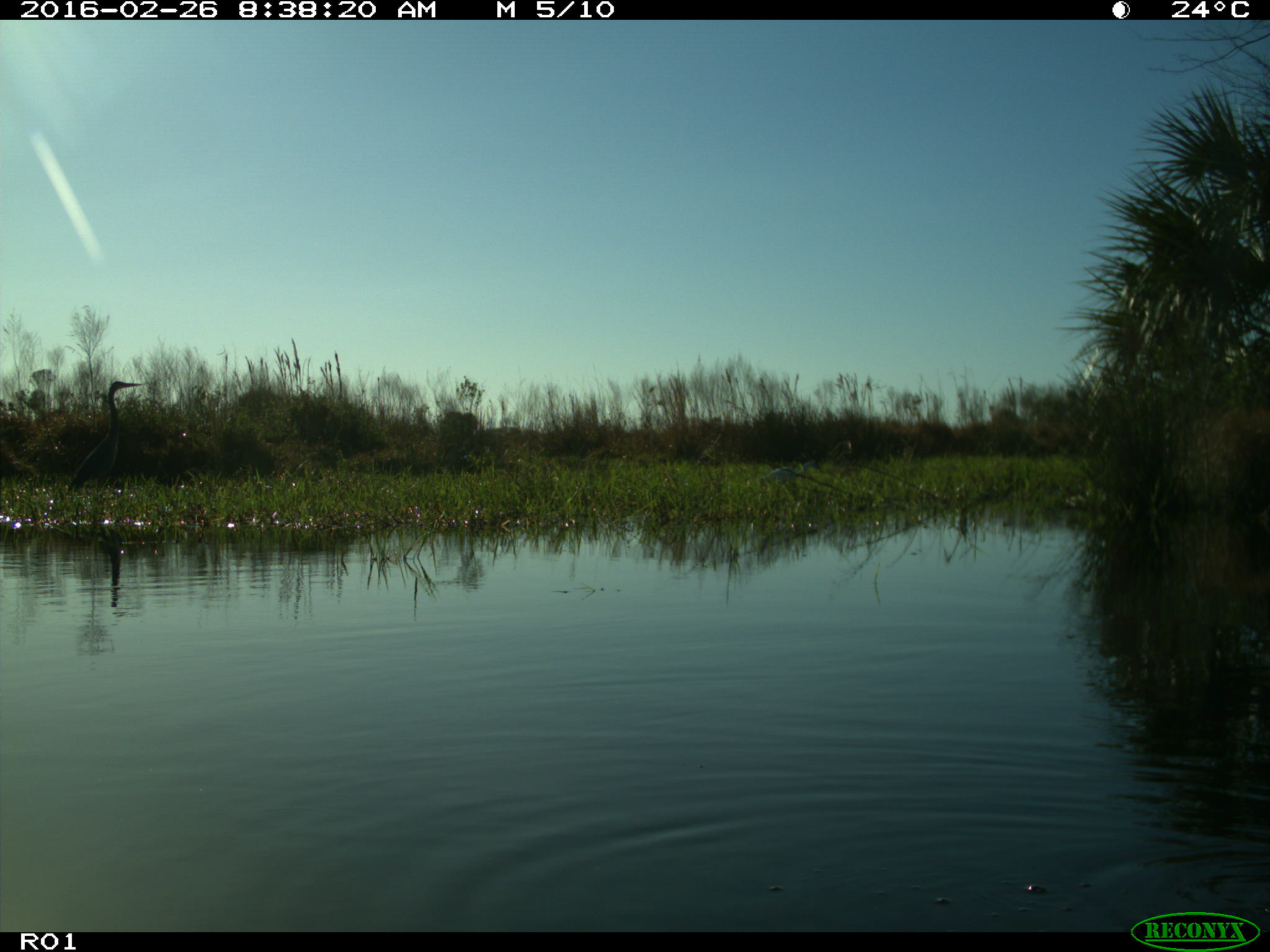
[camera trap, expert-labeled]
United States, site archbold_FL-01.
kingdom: Animalia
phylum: Chordata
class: Aves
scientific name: Aves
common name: birds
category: unidentified bird